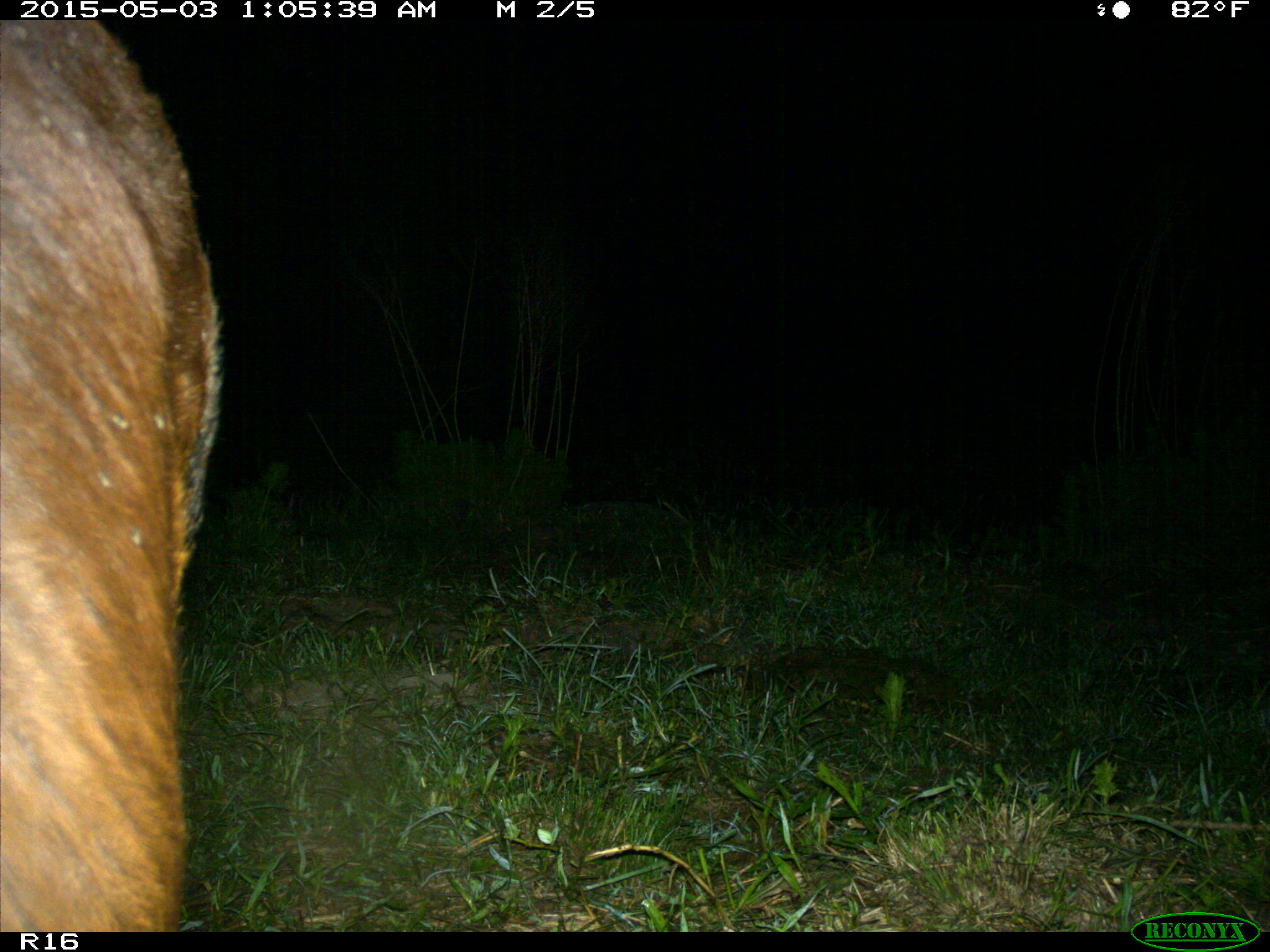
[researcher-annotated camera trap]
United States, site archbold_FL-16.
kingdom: Animalia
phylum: Chordata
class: Mammalia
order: Artiodactyla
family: Bovidae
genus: Bos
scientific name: Bos taurus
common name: domestic cow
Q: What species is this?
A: Bos taurus (domestic cow).